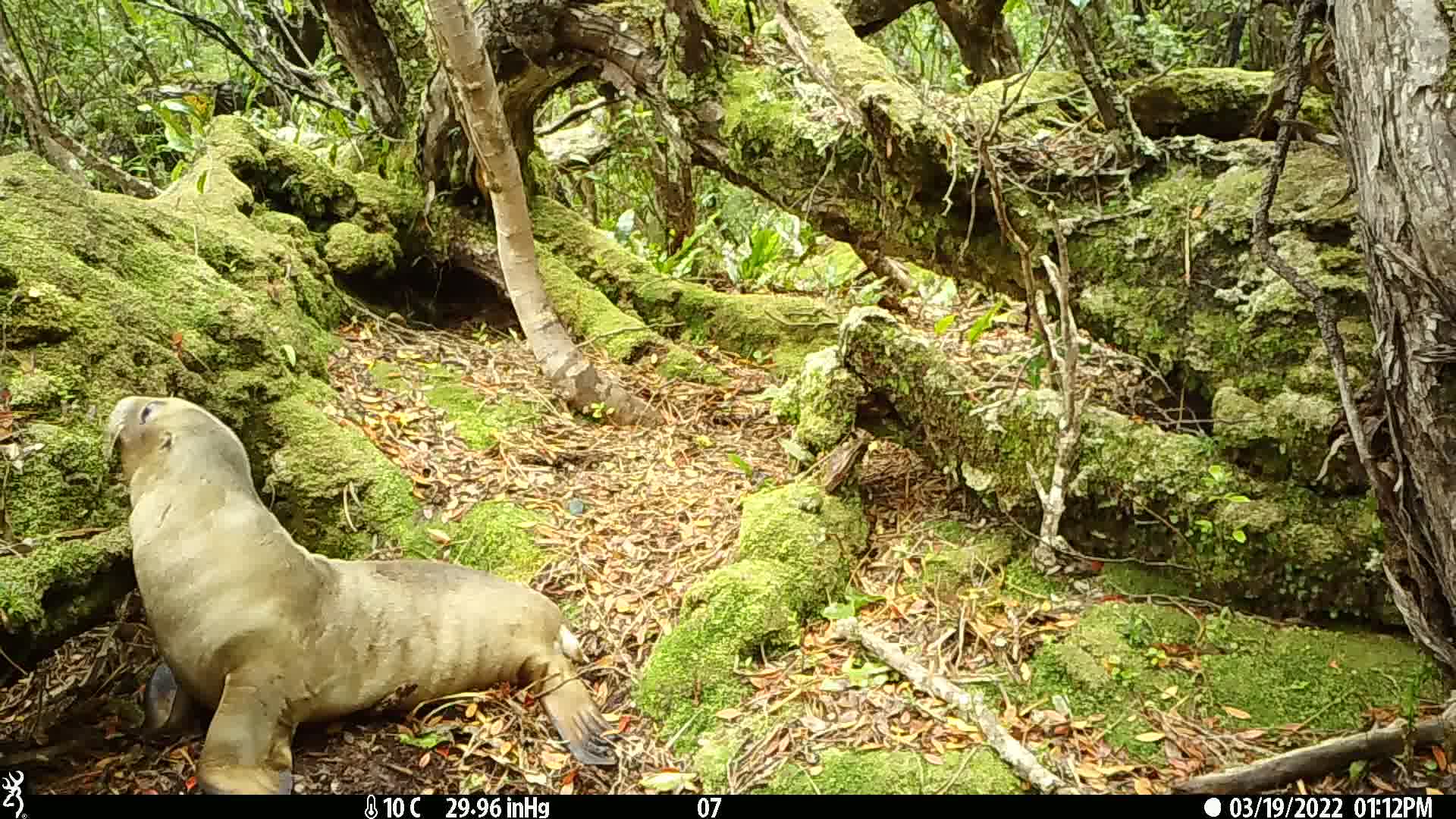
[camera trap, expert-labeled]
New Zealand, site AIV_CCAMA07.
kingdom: Animalia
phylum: Chordata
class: Mammalia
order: Carnivora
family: Otariidae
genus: Phocarctos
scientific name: Phocarctos hookeri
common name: new zealand sea lion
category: sealion